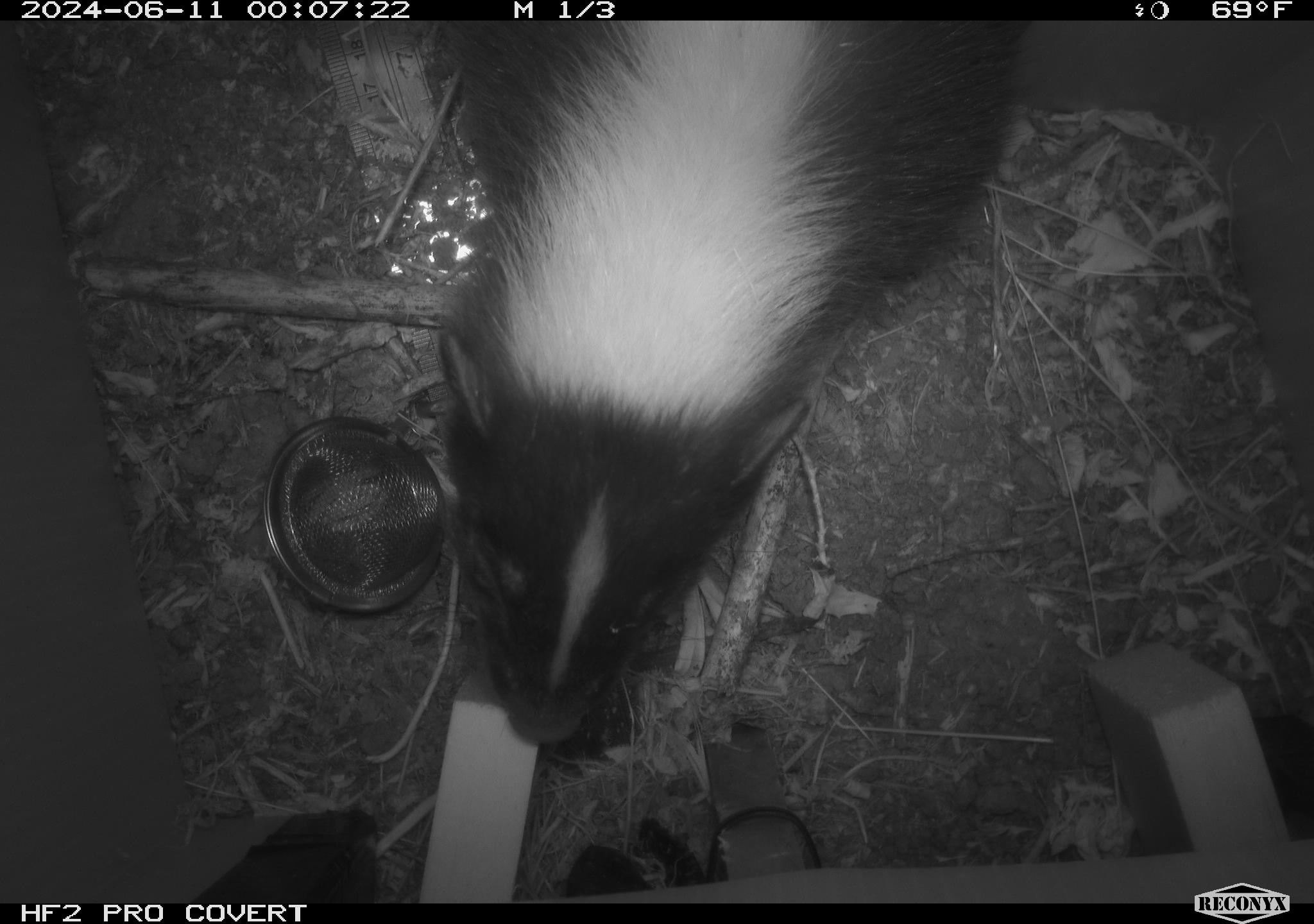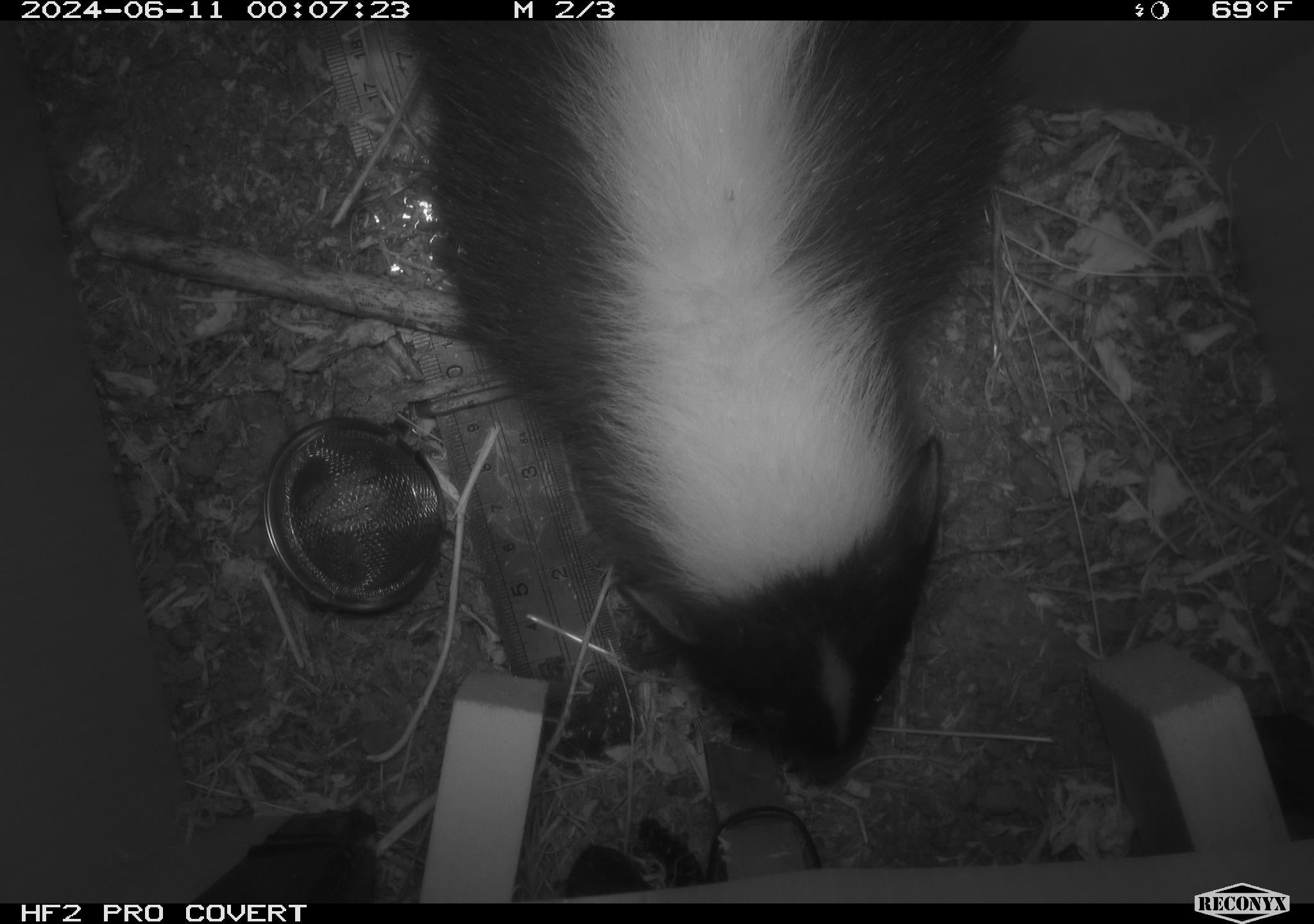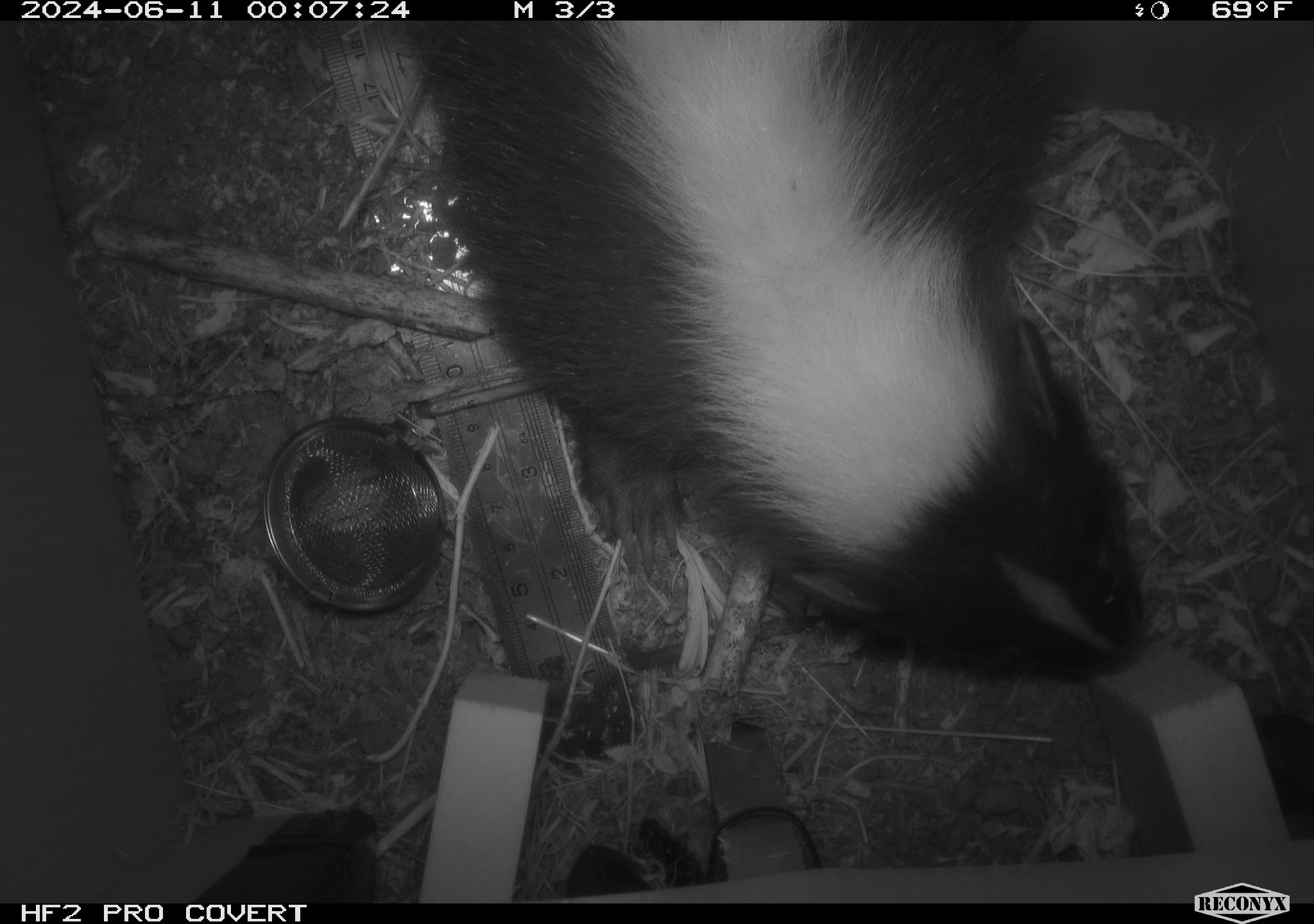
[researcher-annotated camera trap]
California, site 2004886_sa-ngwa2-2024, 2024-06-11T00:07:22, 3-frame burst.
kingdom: Animalia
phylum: Chordata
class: Mammalia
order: Carnivora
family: Mephitidae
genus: Mephitis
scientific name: Mephitis mephitis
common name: striped skunk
Striped skunk (Mephitis mephitis).